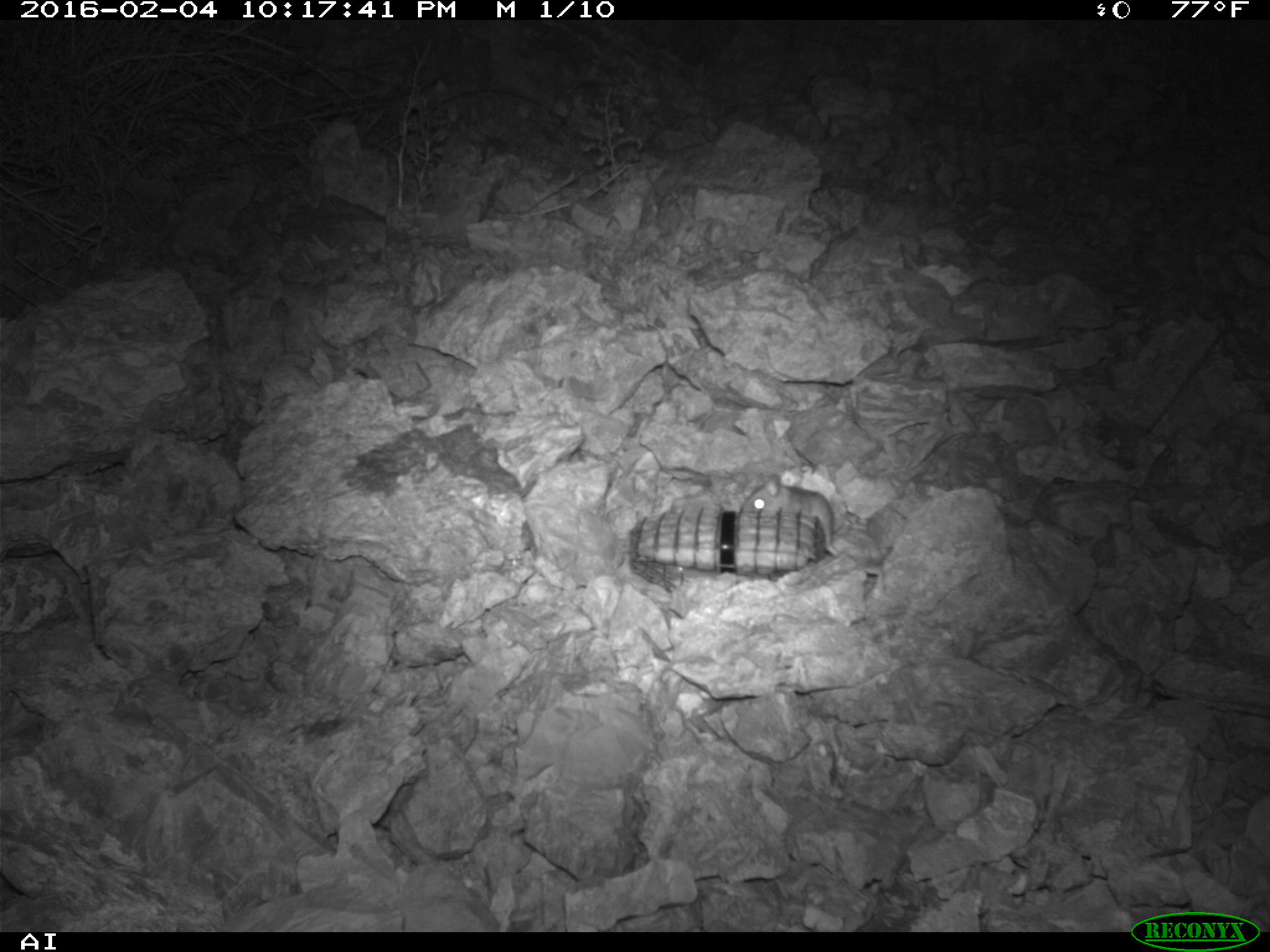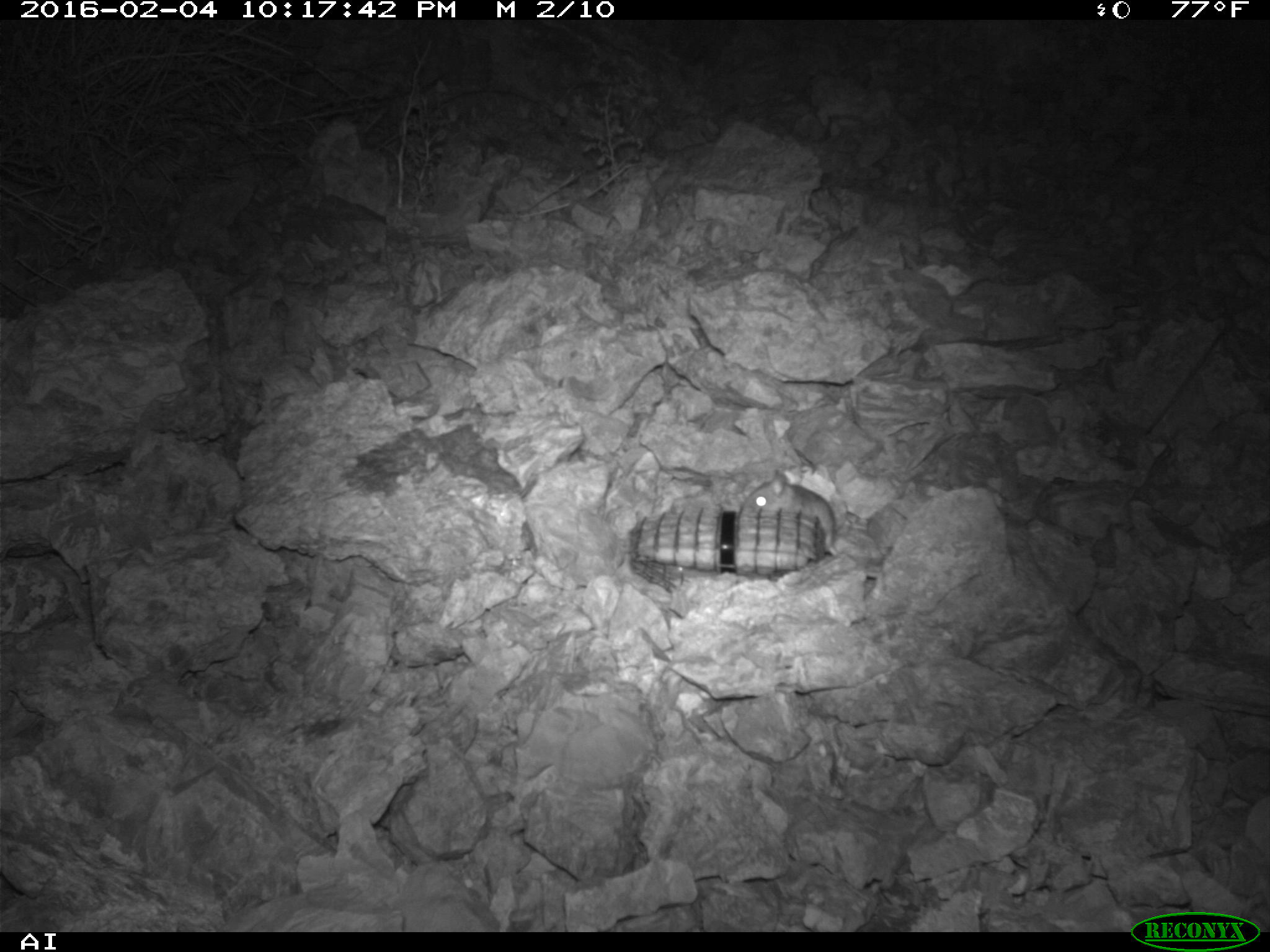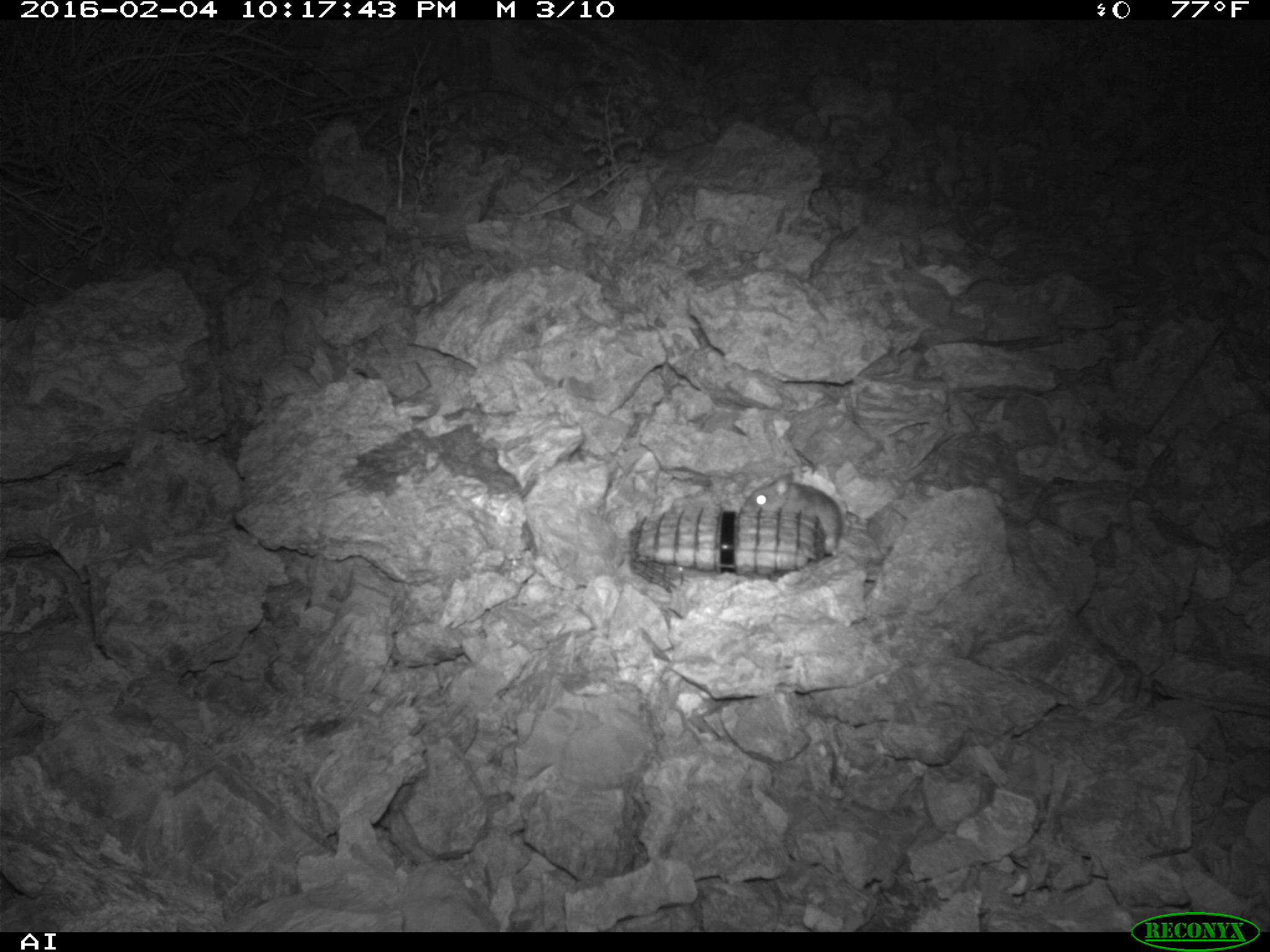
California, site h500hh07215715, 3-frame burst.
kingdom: Animalia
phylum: Chordata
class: Mammalia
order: Rodentia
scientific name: Rodentia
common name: rodent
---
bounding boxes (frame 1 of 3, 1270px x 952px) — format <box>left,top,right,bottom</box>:
rodent: <box>740,474,840,557</box>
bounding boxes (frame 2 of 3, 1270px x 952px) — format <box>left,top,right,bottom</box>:
rodent: <box>739,467,879,579</box>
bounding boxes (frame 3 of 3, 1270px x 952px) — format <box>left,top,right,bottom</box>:
rodent: <box>740,472,842,557</box>